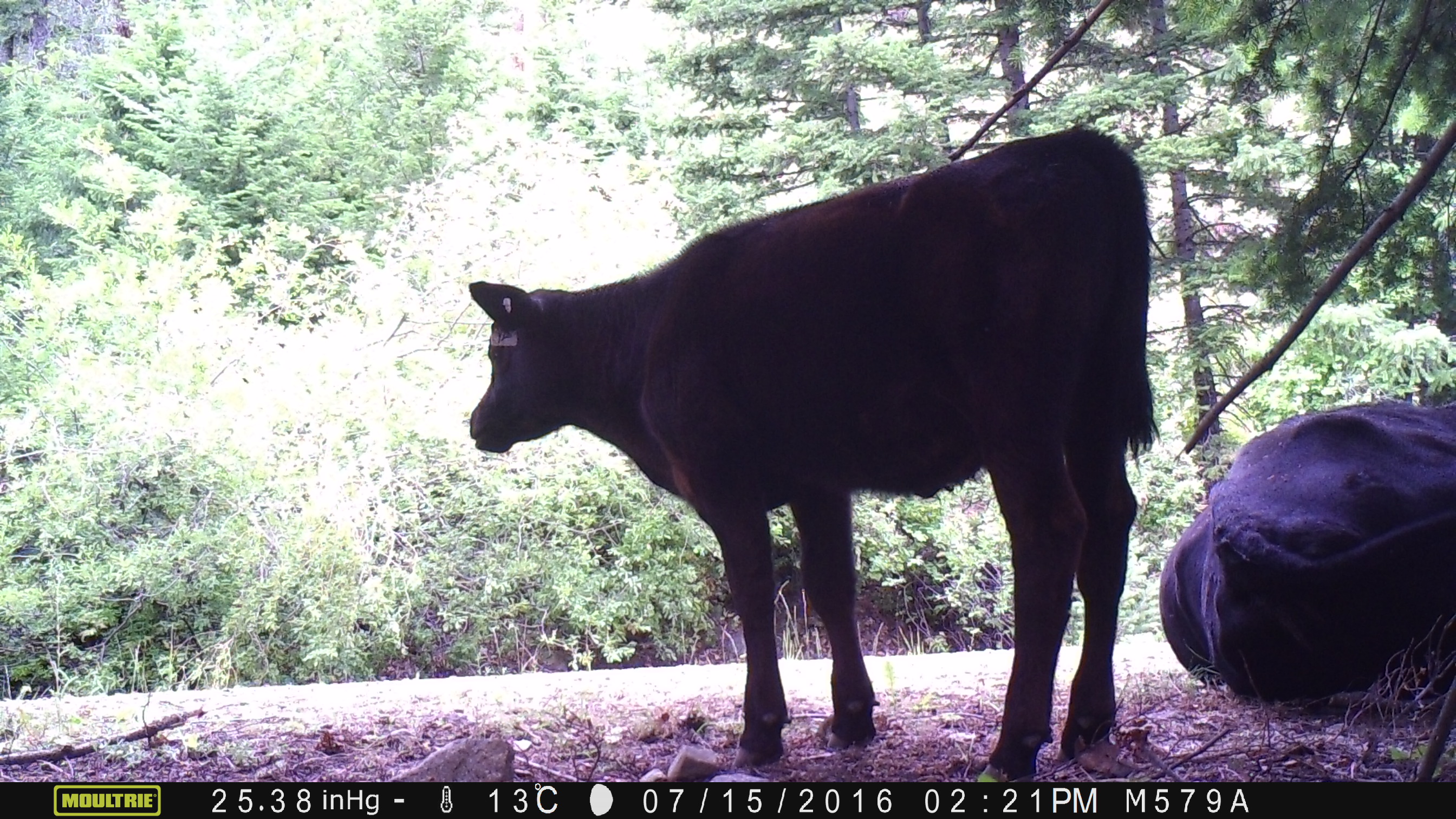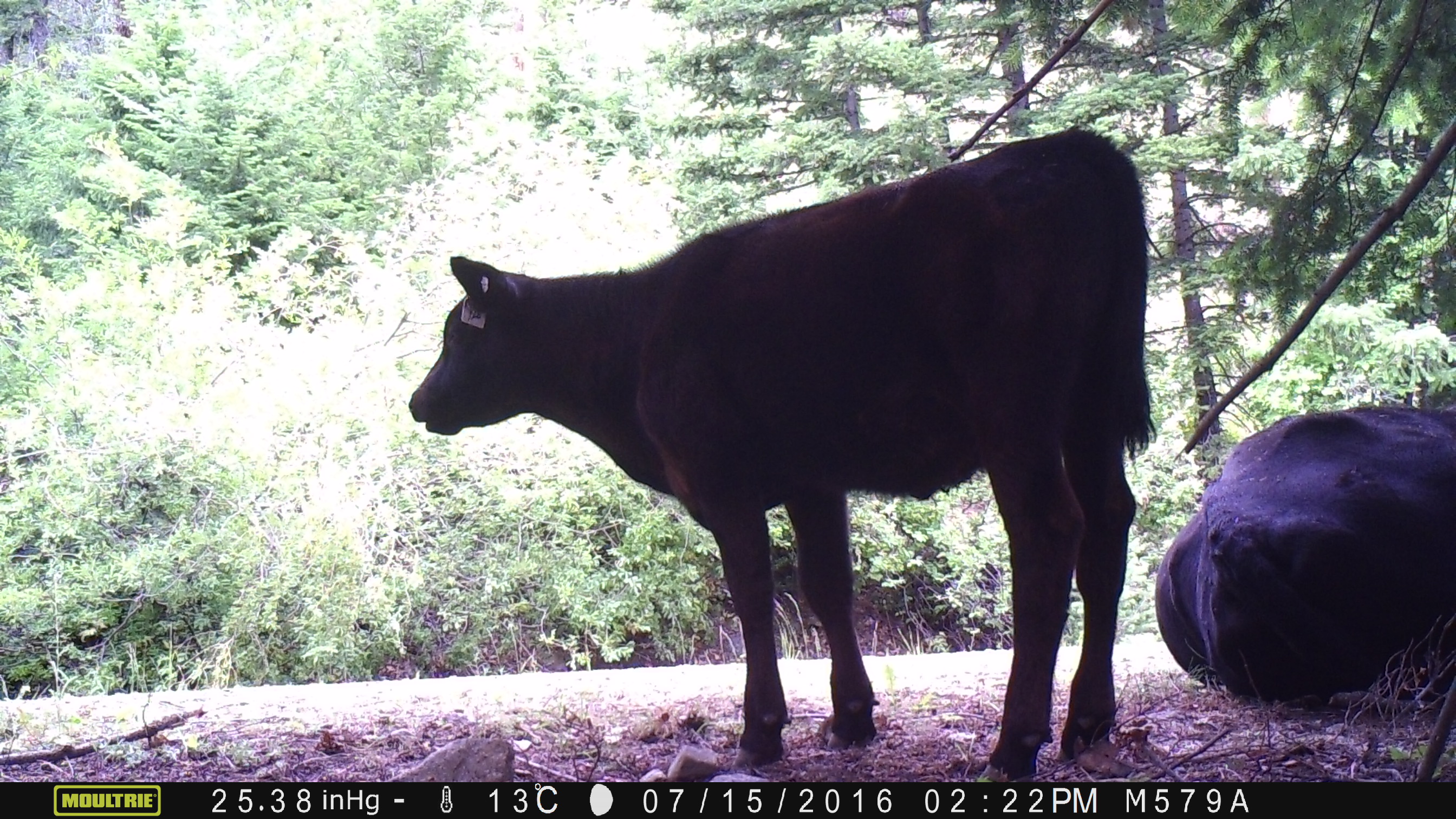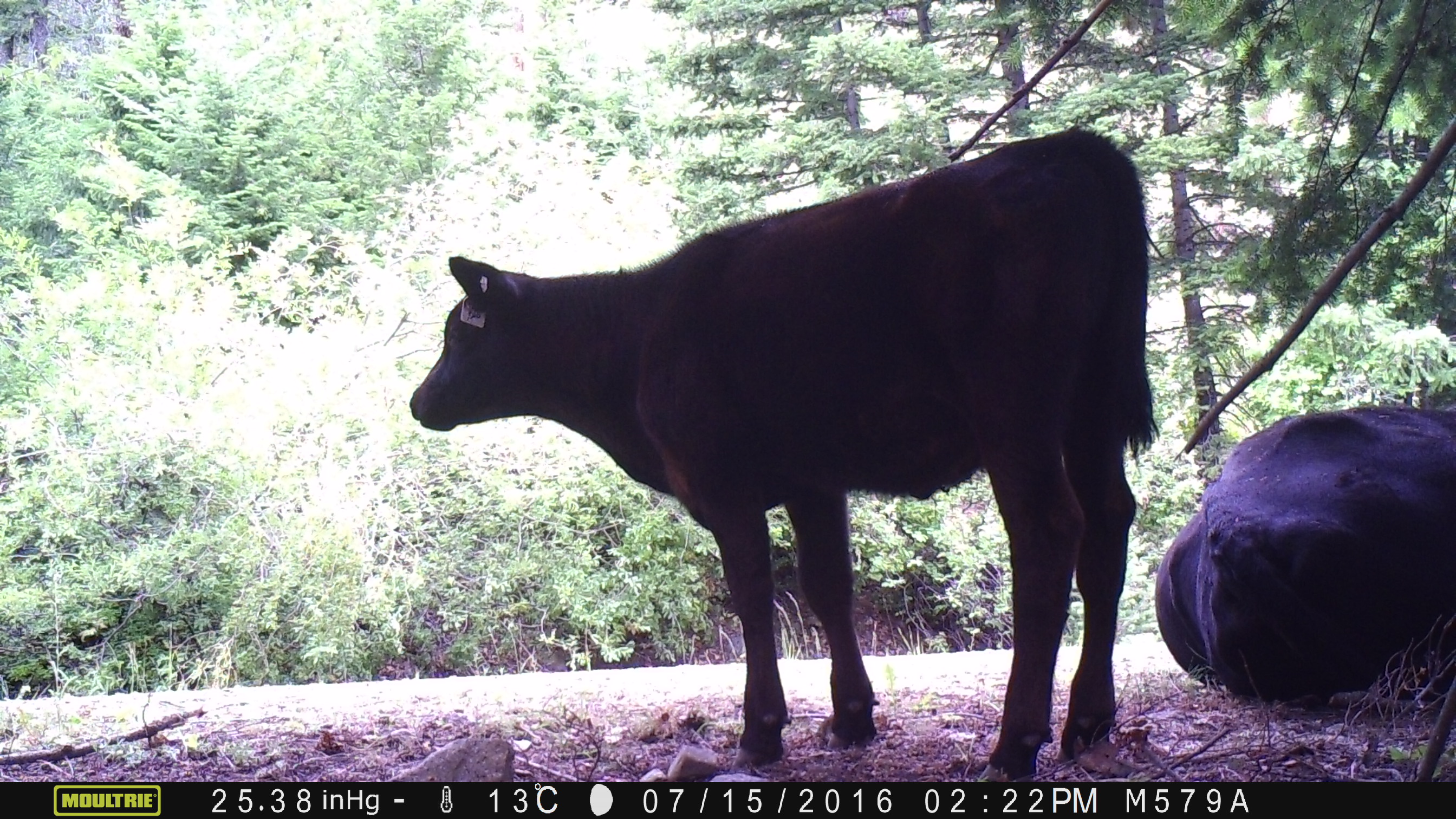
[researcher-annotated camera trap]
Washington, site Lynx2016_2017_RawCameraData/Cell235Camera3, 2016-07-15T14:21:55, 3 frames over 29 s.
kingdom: Animalia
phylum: Chordata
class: Mammalia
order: Artiodactyla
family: Bovidae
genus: Bos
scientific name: Bos taurus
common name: domestic cattle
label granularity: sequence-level